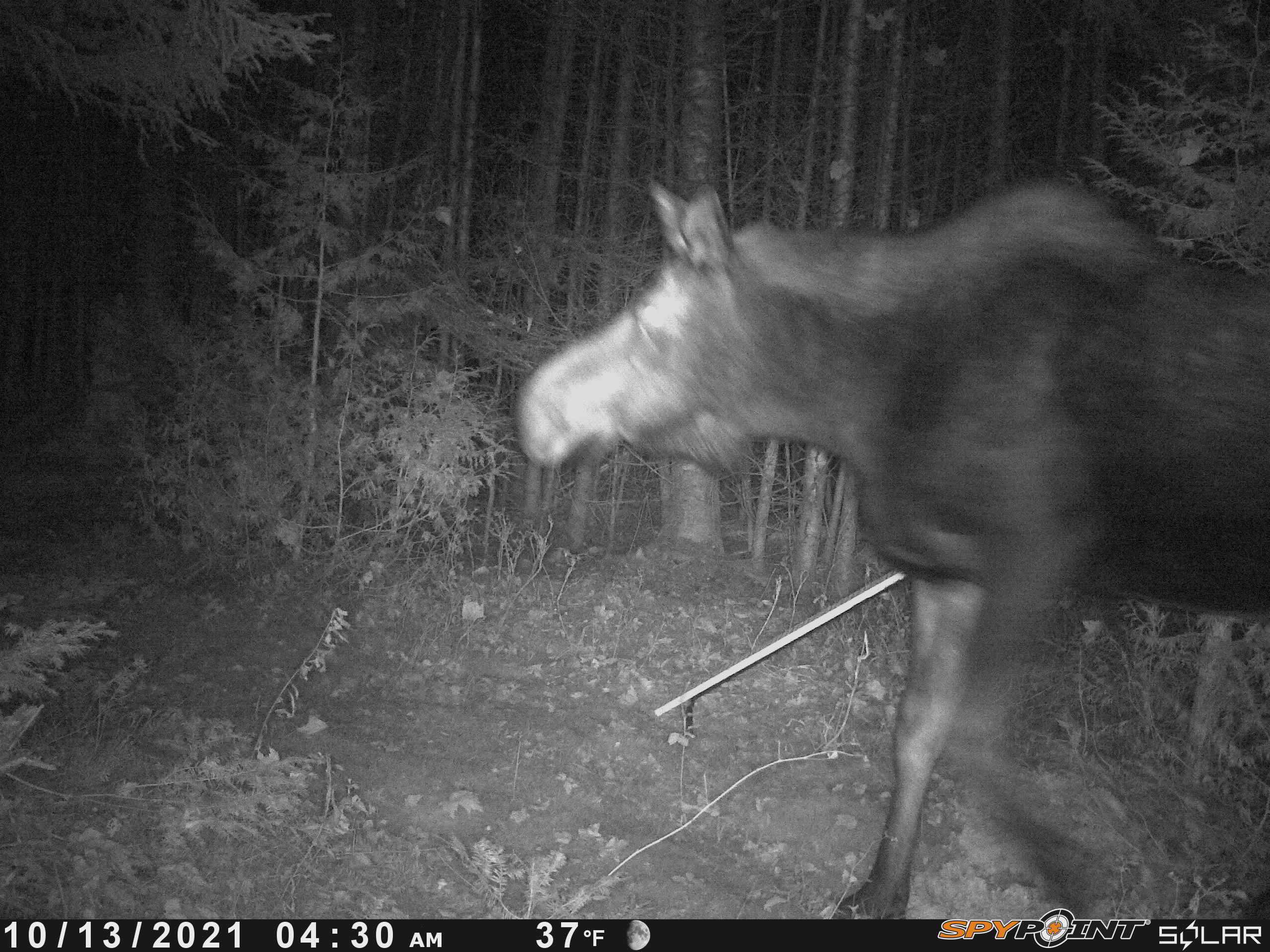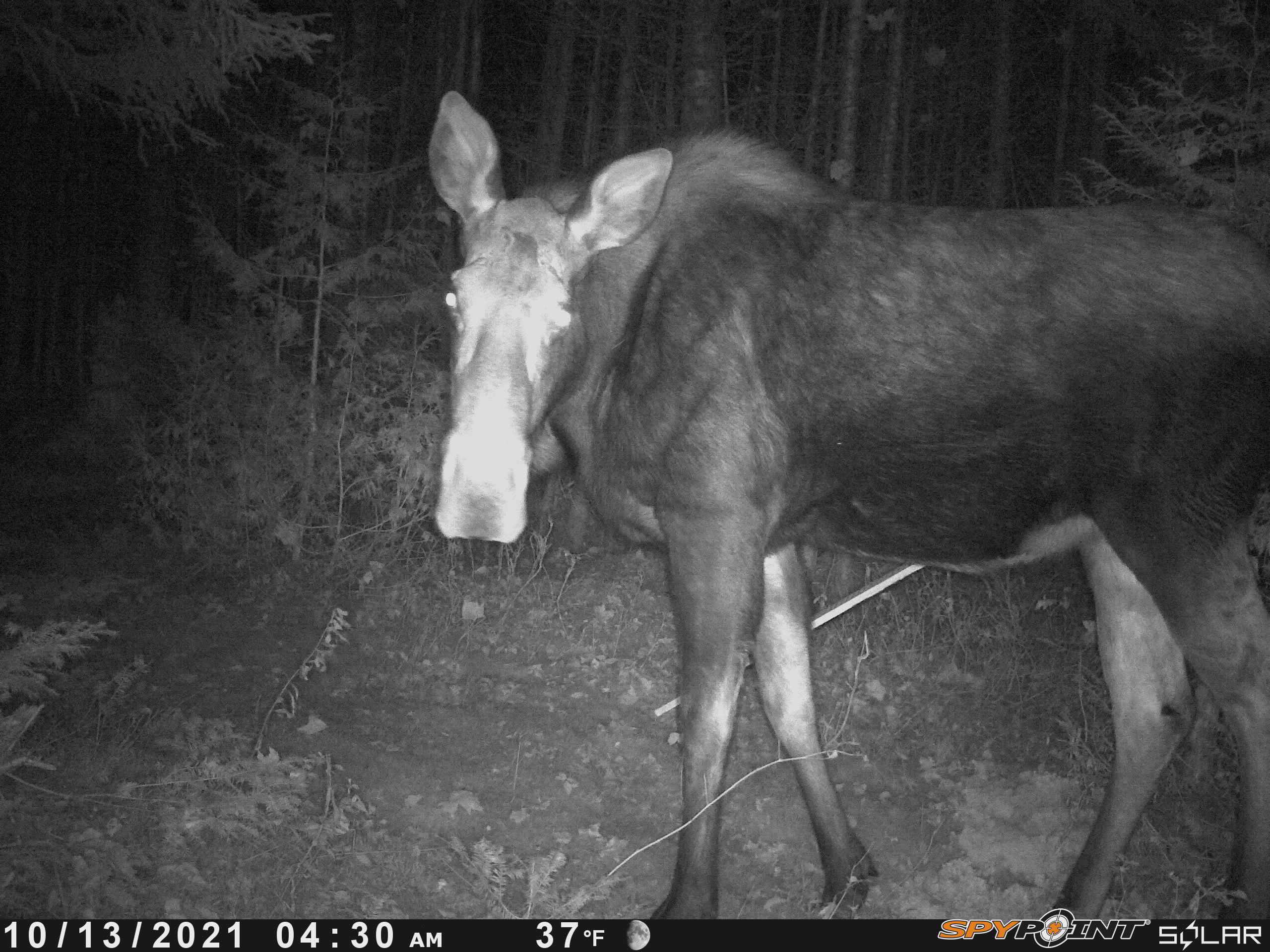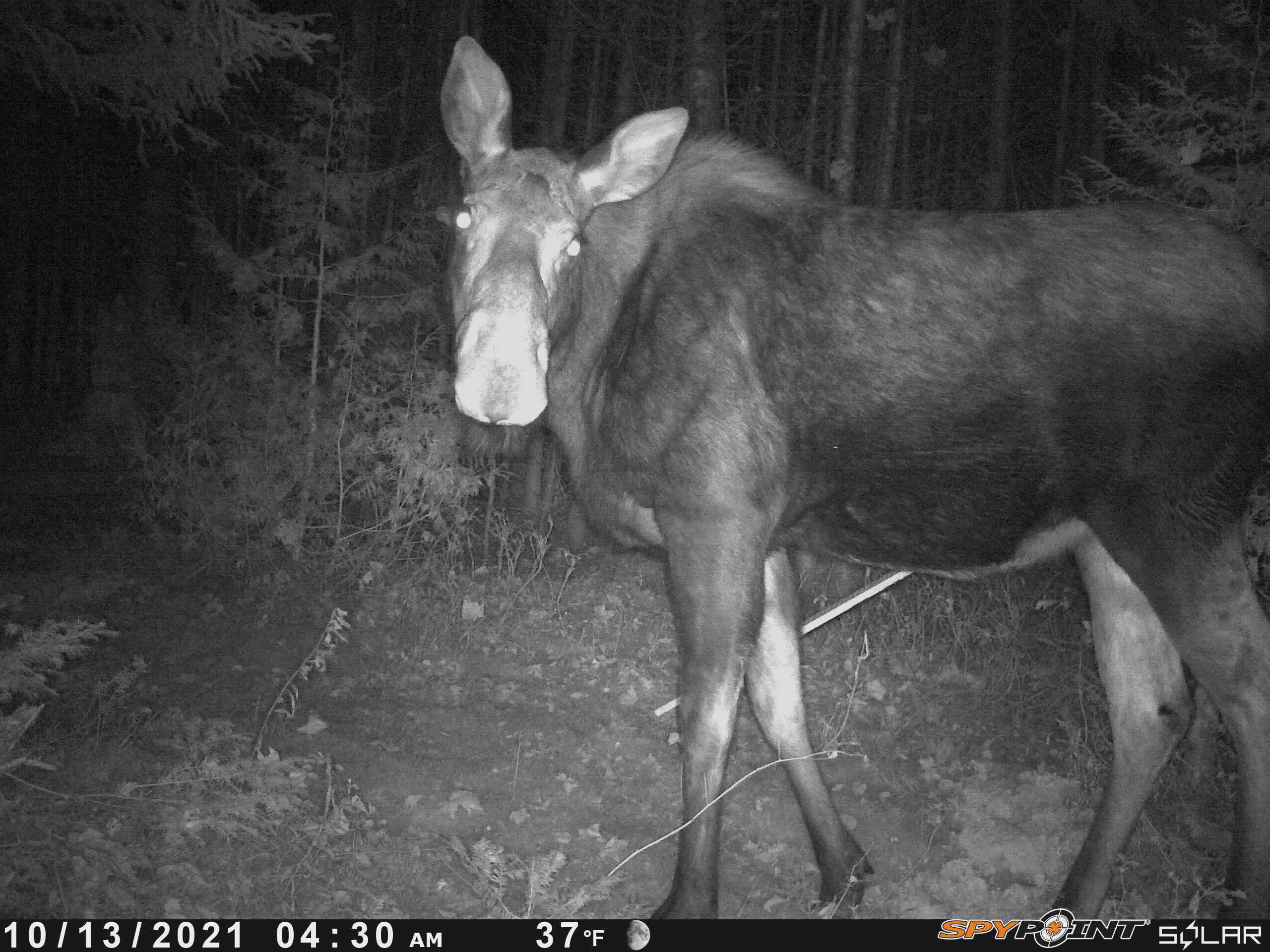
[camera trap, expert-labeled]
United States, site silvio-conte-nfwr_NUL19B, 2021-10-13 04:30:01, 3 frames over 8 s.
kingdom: Animalia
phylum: Chordata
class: Mammalia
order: Artiodactyla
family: Cervidae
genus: Alces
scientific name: Alces alces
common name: moose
Moose (Alces alces).